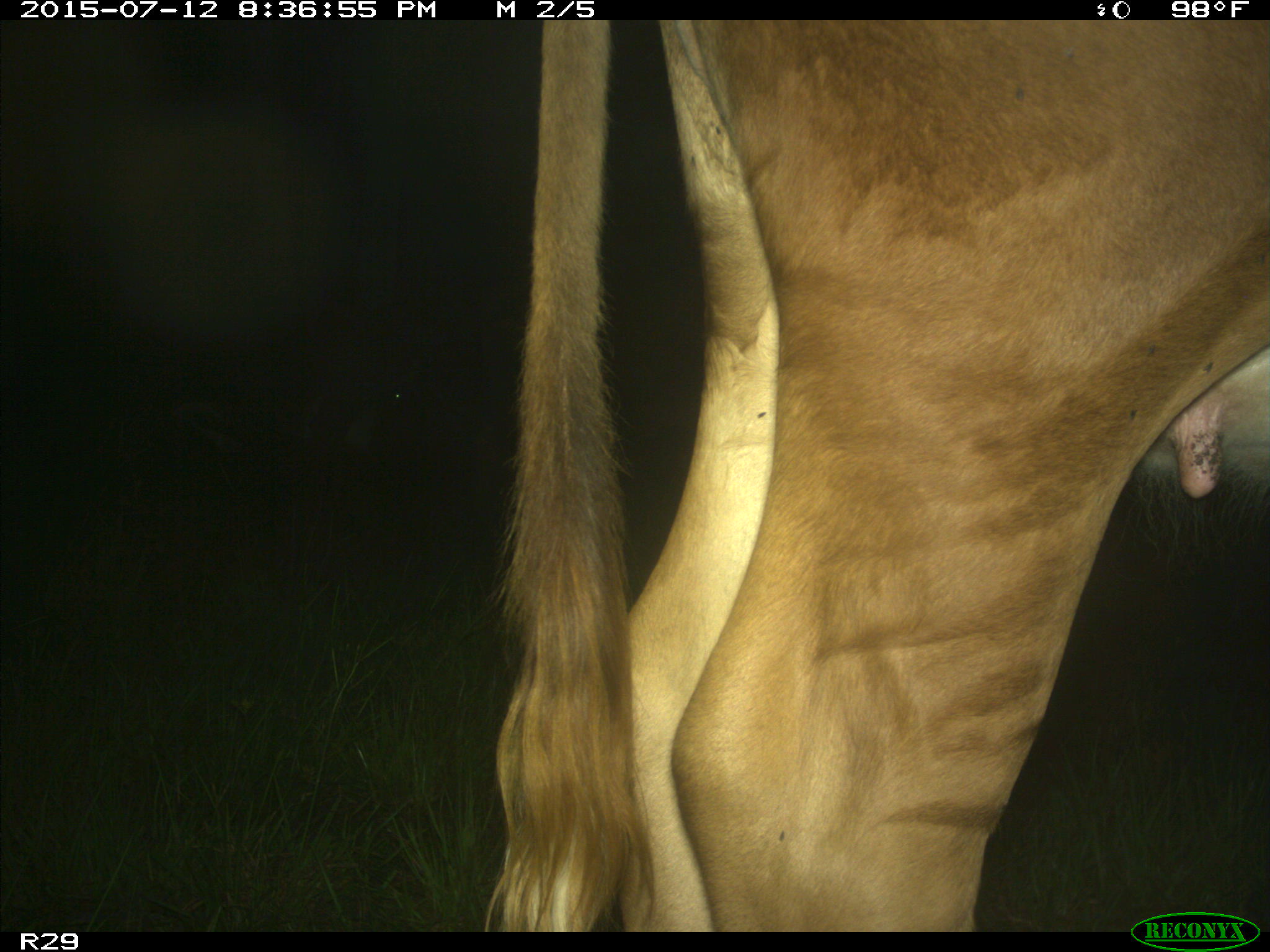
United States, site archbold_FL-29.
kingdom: Animalia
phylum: Chordata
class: Mammalia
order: Artiodactyla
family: Bovidae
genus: Bos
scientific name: Bos taurus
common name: domestic cow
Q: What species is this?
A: Bos taurus (domestic cow).